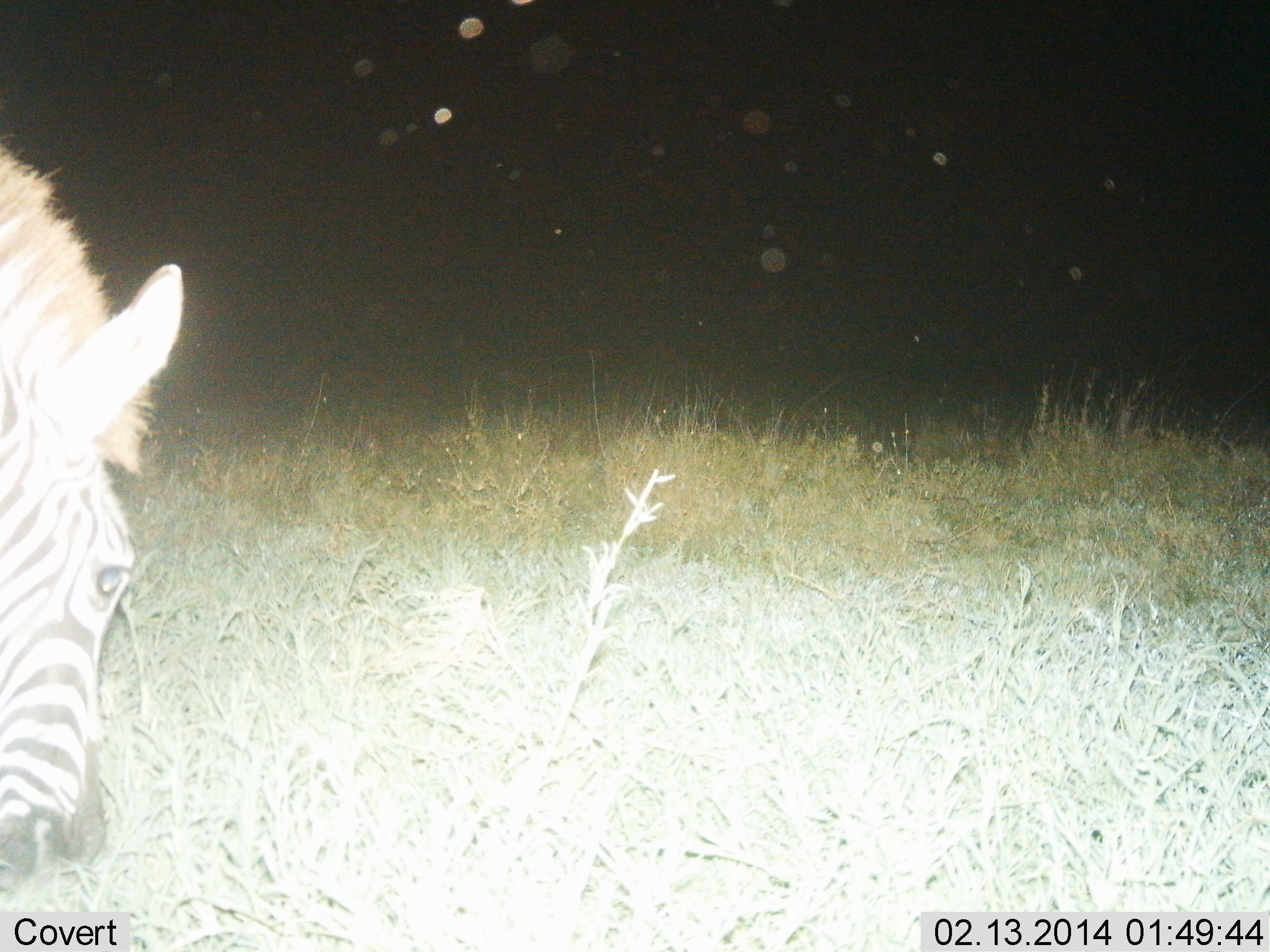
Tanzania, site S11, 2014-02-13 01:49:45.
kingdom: Animalia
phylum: Chordata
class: Mammalia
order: Perissodactyla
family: Equidae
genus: Equus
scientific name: Equus quagga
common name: plains zebra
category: zebra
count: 1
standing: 40%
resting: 0%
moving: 0%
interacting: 0%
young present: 0%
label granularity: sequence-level